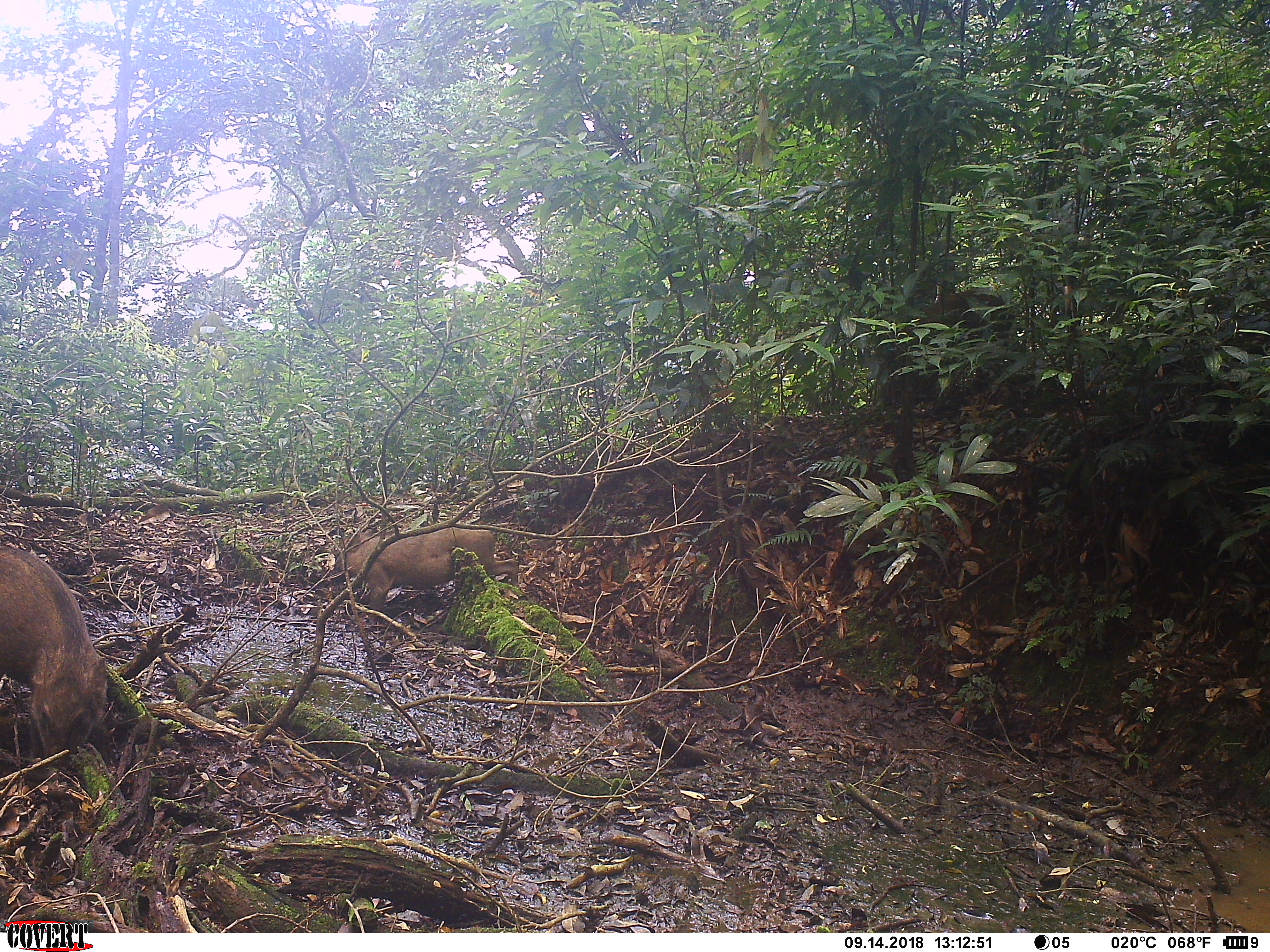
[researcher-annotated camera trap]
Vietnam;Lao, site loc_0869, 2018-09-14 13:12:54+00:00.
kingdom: Animalia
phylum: Chordata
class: Mammalia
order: Artiodactyla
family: Suidae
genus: Sus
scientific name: Sus scrofa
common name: eurasian wild pig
Eurasian wild pig (Sus scrofa). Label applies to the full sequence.